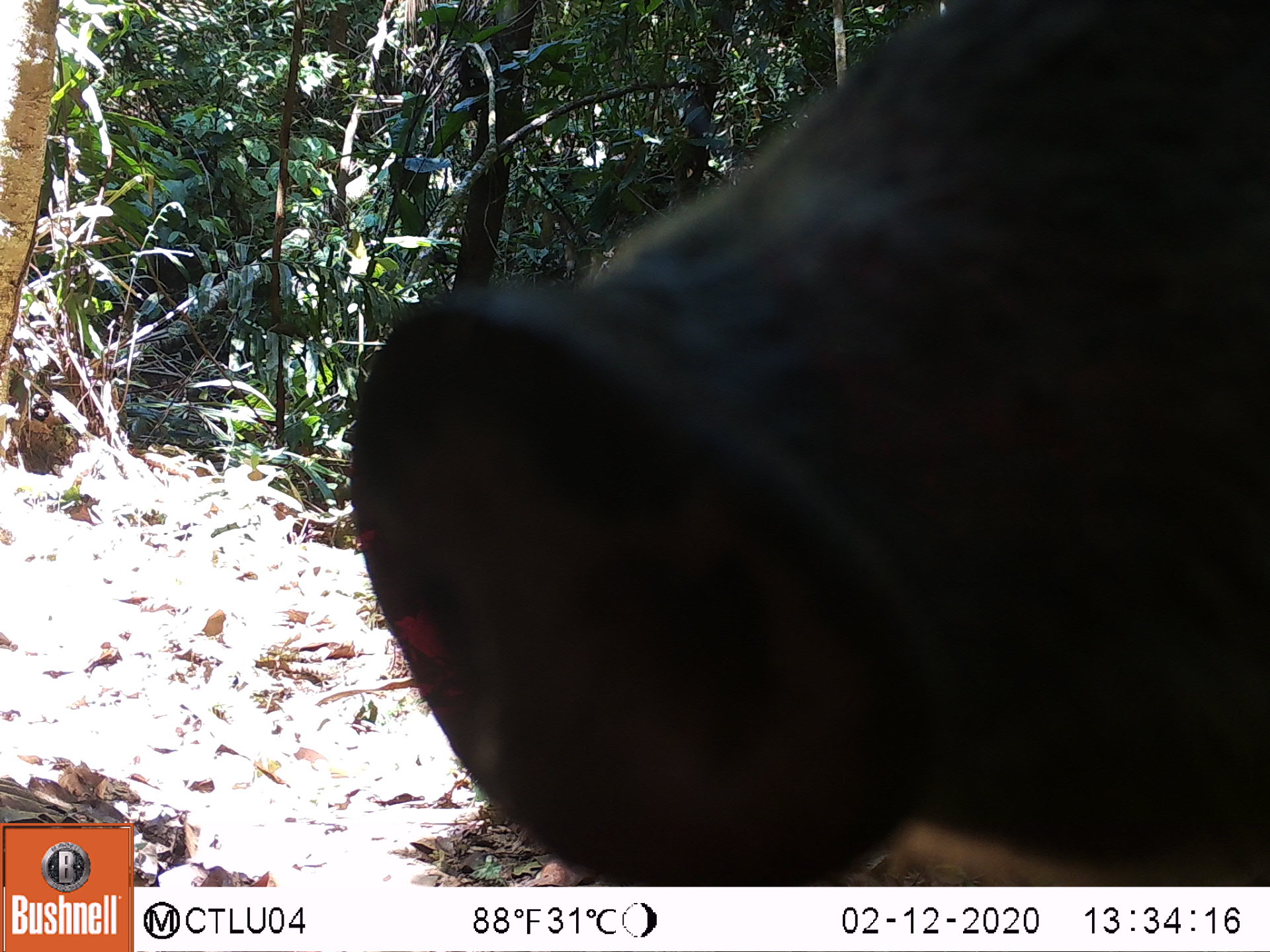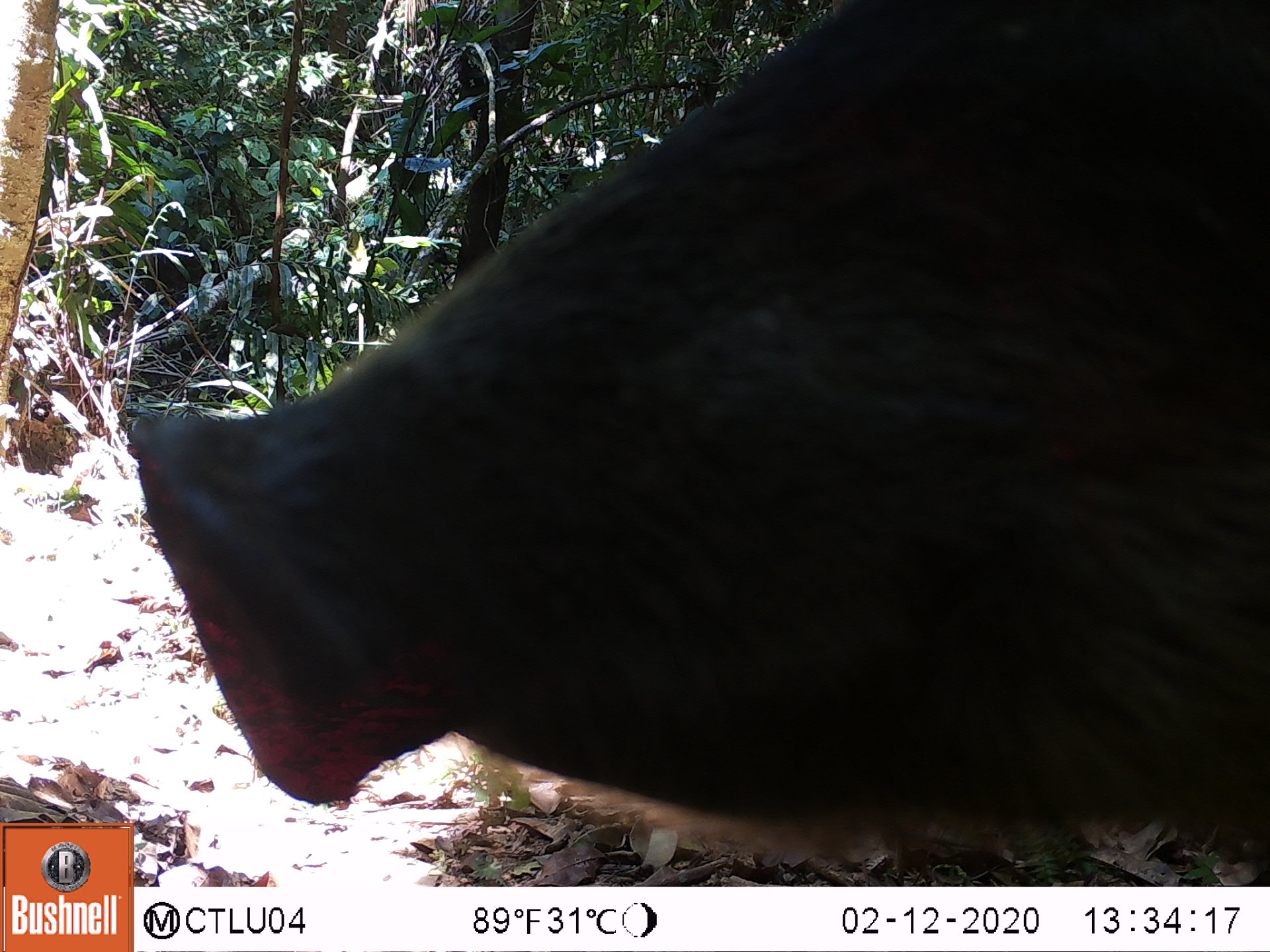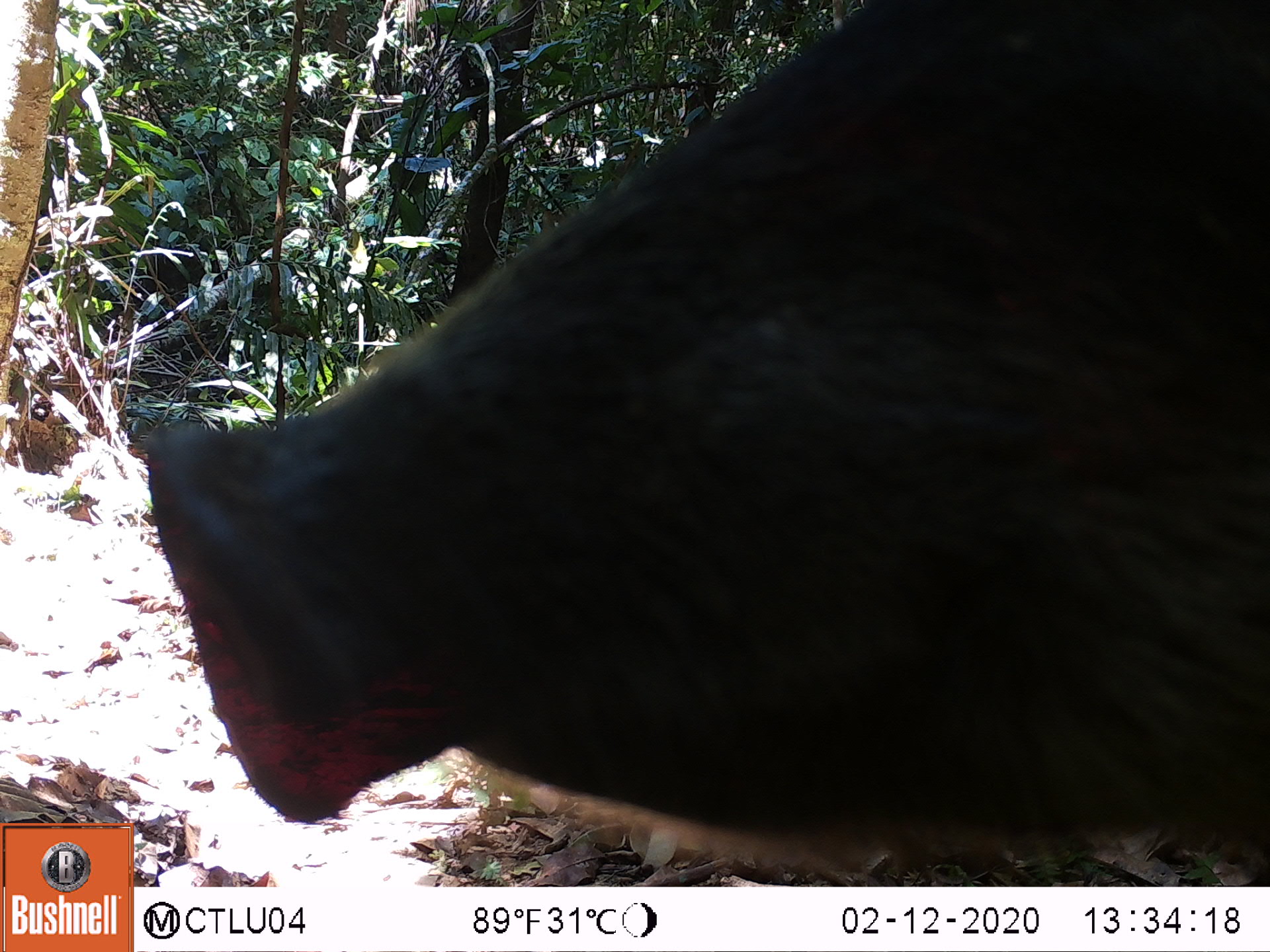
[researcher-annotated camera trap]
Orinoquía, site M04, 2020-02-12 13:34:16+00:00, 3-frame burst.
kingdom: Animalia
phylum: Chordata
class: Mammalia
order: Artiodactyla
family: Tayassuidae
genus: Tayassu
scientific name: Tayassu pecari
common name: white-lipped peccary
White-lipped peccary (Tayassu pecari).